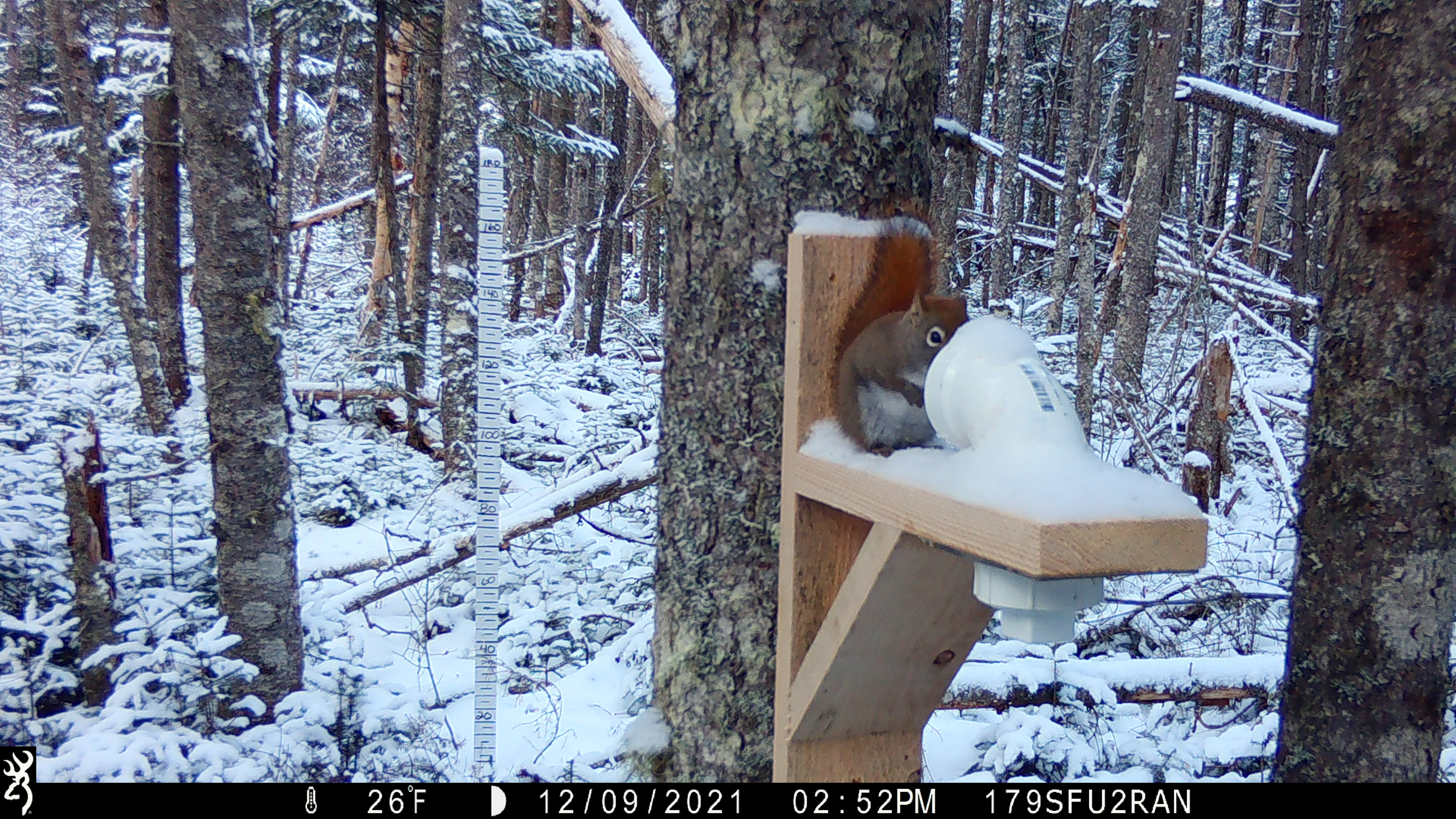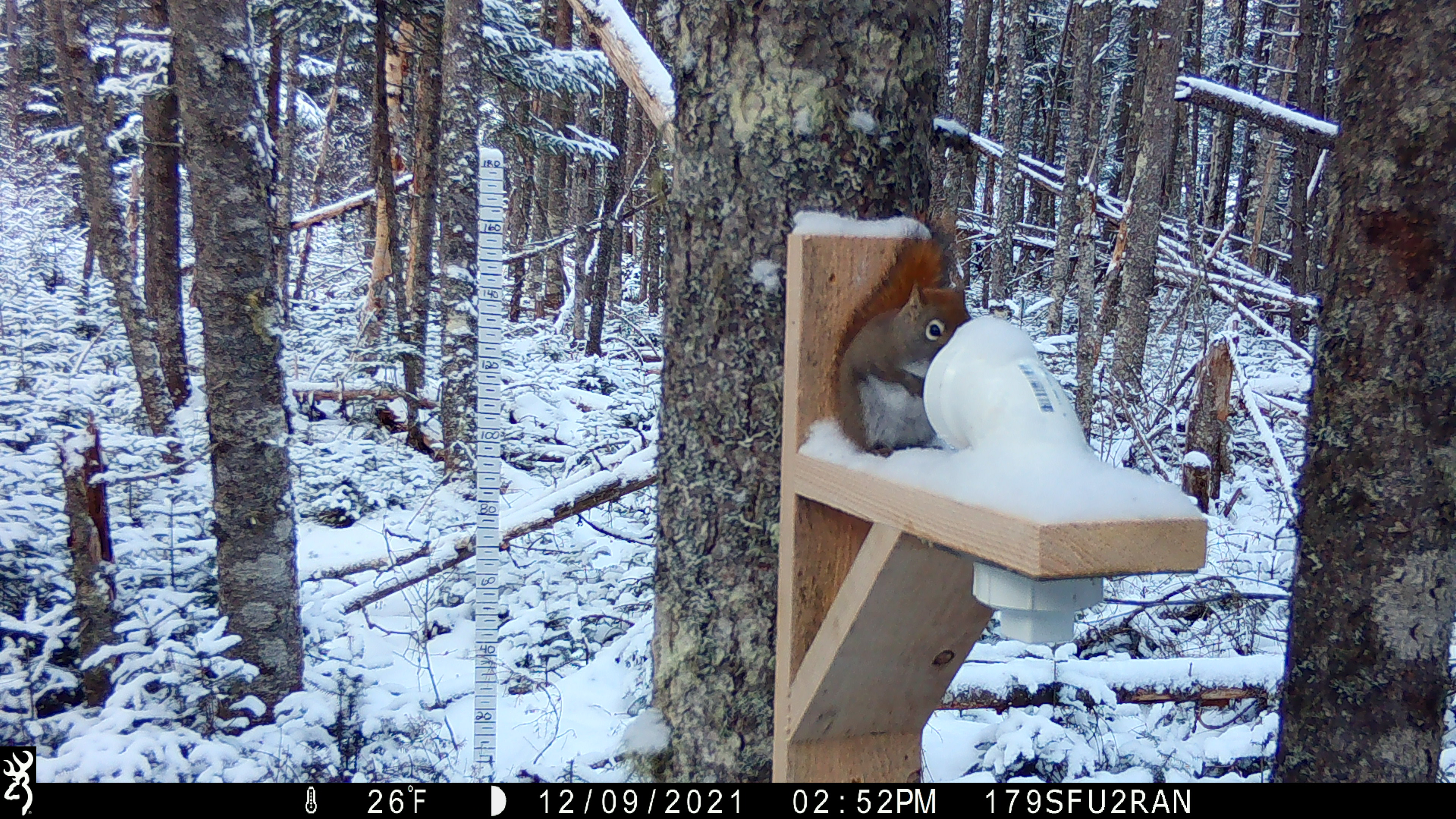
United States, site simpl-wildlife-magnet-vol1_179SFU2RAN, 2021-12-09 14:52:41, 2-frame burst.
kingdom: Animalia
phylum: Chordata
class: Mammalia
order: Rodentia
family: Sciuridae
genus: Tamiasciurus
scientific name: Tamiasciurus hudsonicus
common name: red squirrel